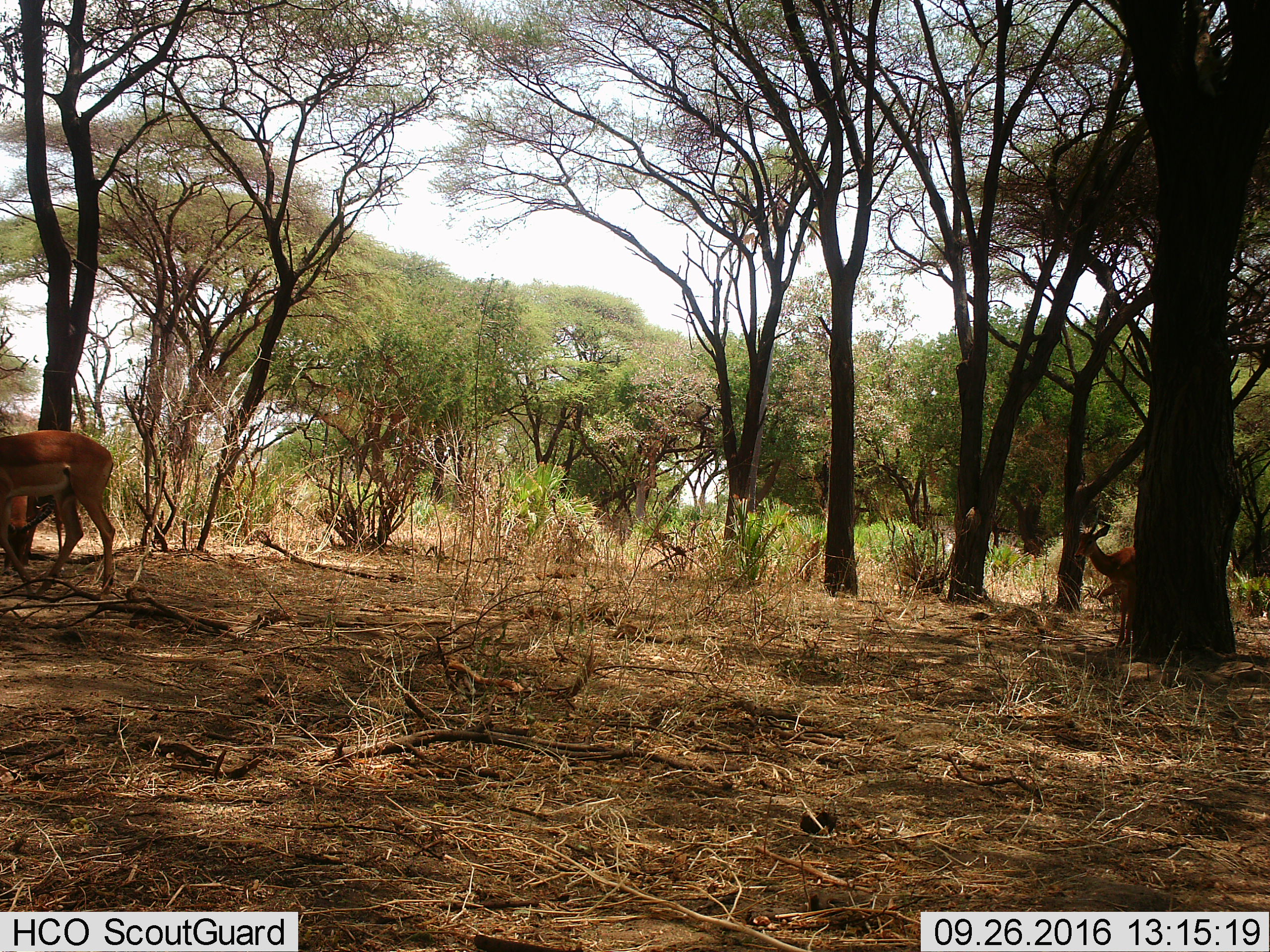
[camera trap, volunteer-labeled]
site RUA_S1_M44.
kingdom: Animalia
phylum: Chordata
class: Mammalia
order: Artiodactyla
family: Bovidae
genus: Aepyceros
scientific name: Aepyceros melampus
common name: impala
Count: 3.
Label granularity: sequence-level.